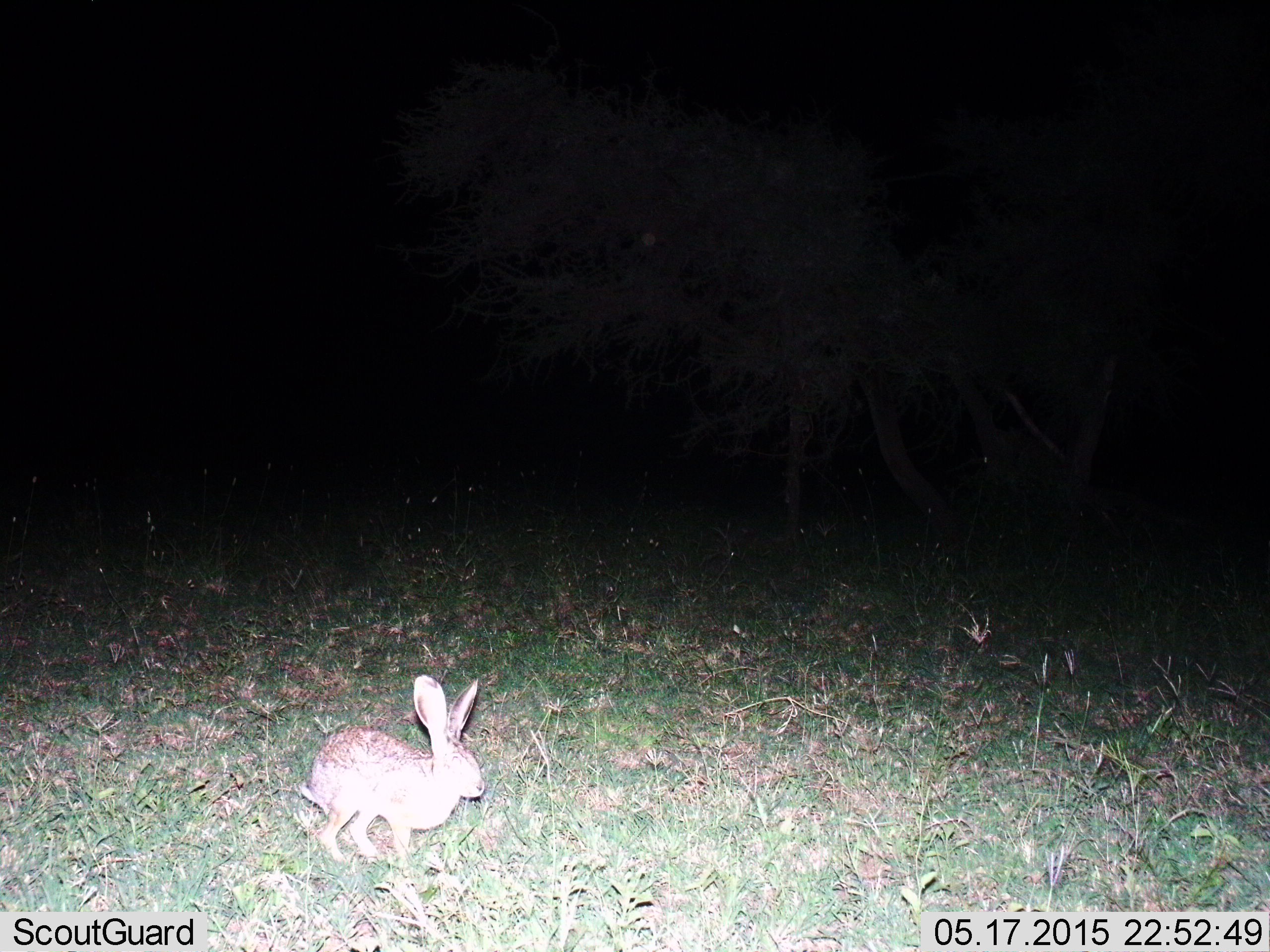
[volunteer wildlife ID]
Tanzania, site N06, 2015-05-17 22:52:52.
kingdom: Animalia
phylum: Chordata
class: Mammalia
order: Lagomorpha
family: Leporidae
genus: Lepus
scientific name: Lepus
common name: hare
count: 1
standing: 70%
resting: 10%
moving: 20%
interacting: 0%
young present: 0%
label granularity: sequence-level